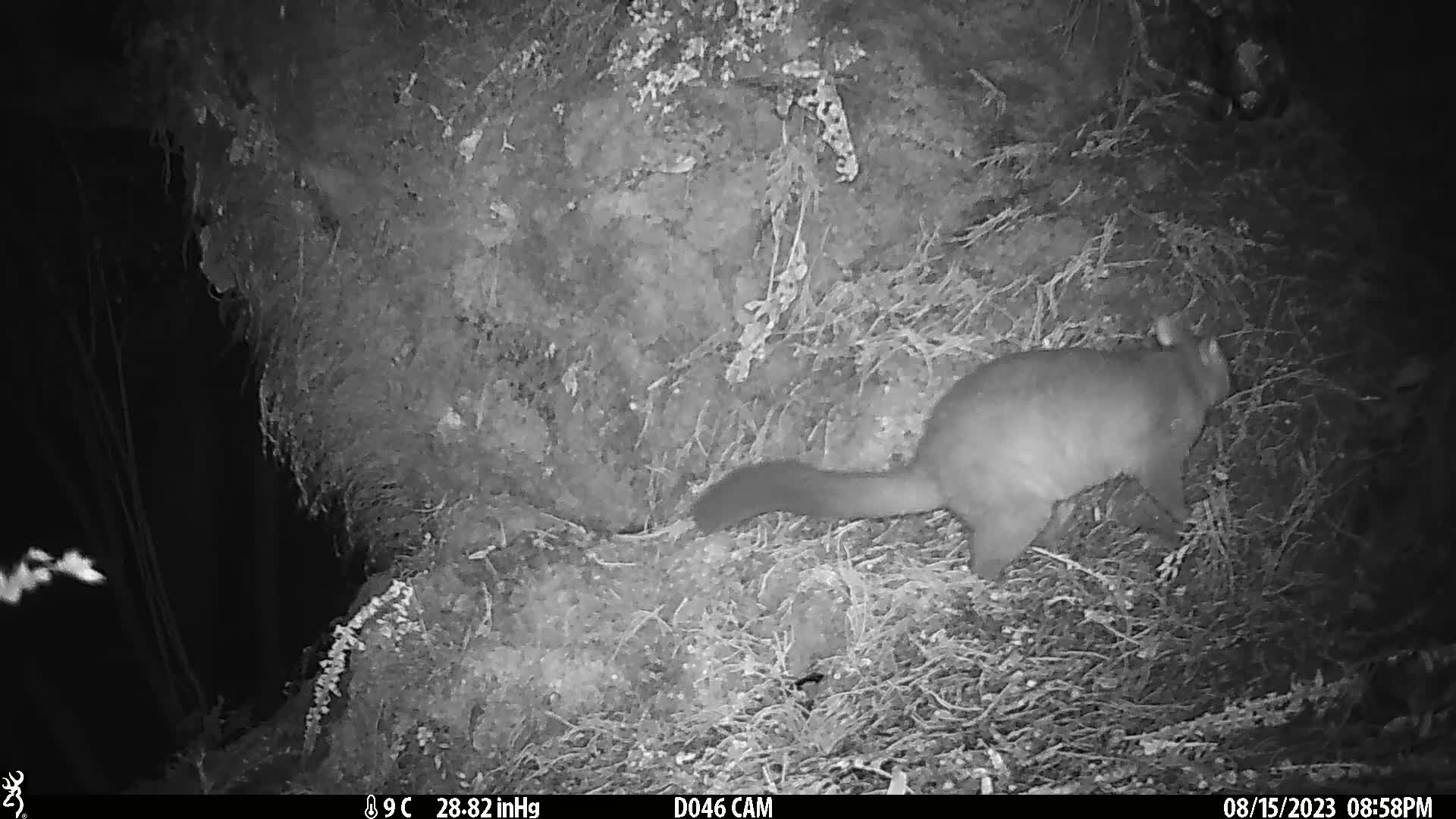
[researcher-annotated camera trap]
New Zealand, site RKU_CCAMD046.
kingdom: Animalia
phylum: Chordata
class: Mammalia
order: Diprotodontia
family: Phalangeridae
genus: Trichosurus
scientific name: Trichosurus vulpecula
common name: common brushtail possum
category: possum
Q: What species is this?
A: Possum (common brushtail possum) (Trichosurus vulpecula).